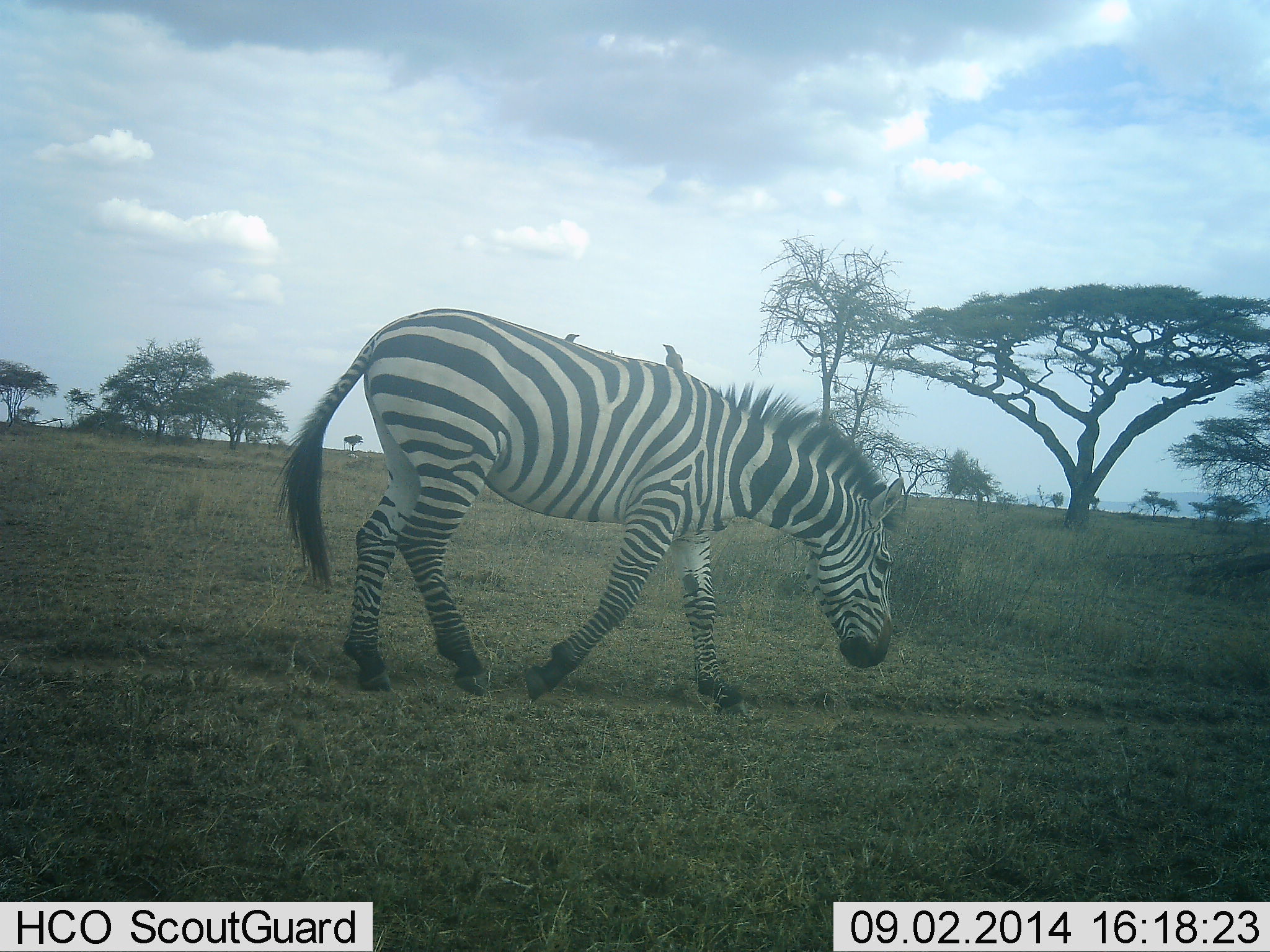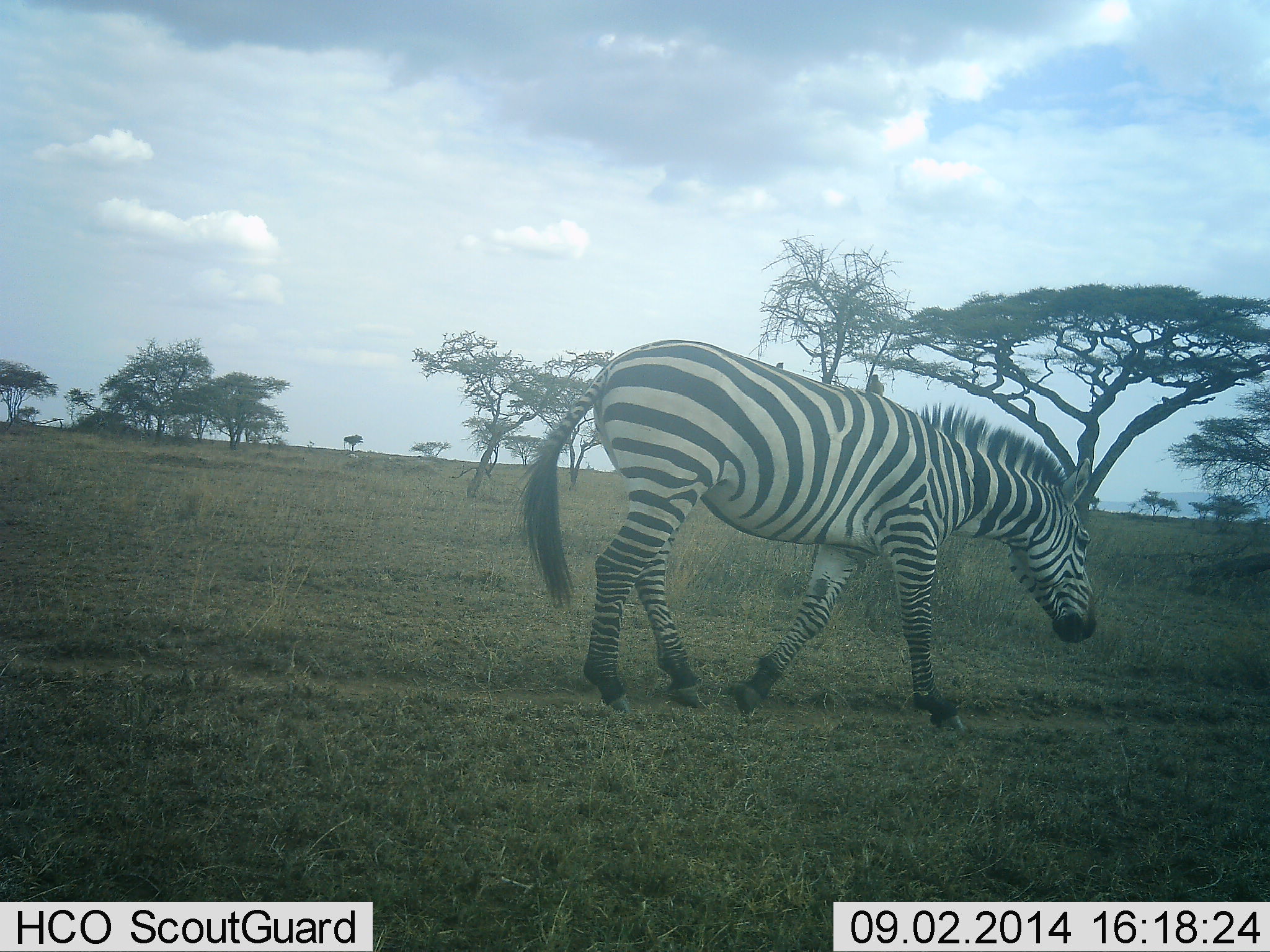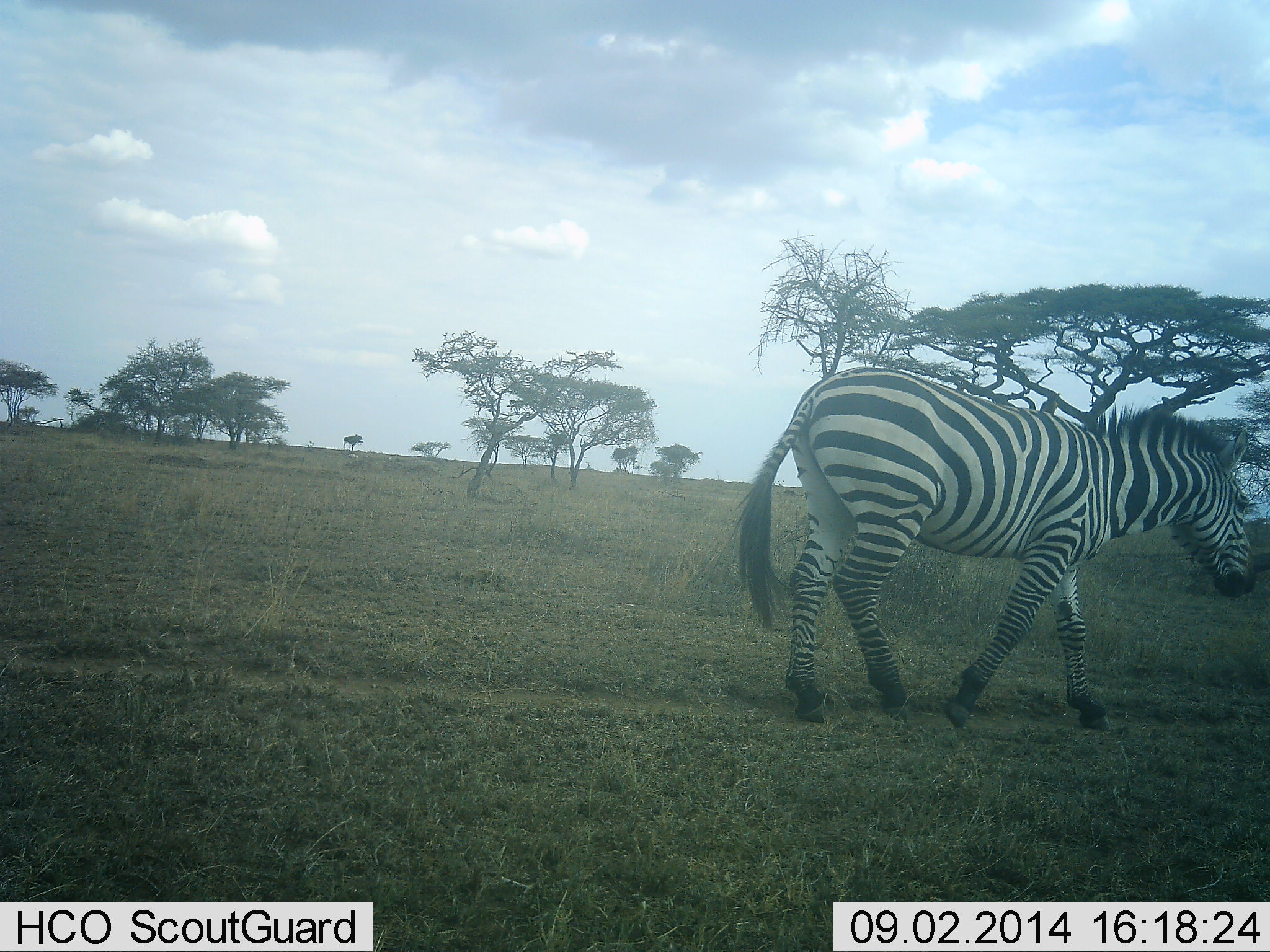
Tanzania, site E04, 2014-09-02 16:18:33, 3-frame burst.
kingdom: Animalia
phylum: Chordata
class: Mammalia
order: Perissodactyla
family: Equidae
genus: Equus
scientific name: Equus quagga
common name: plains zebra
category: zebra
Zebra (plains zebra) (Equus quagga), count 1. Behavior (volunteer vote fractions): standing 9%, resting 0%, moving 100%, interacting 0%. Young present (vote fraction): 0%. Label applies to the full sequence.